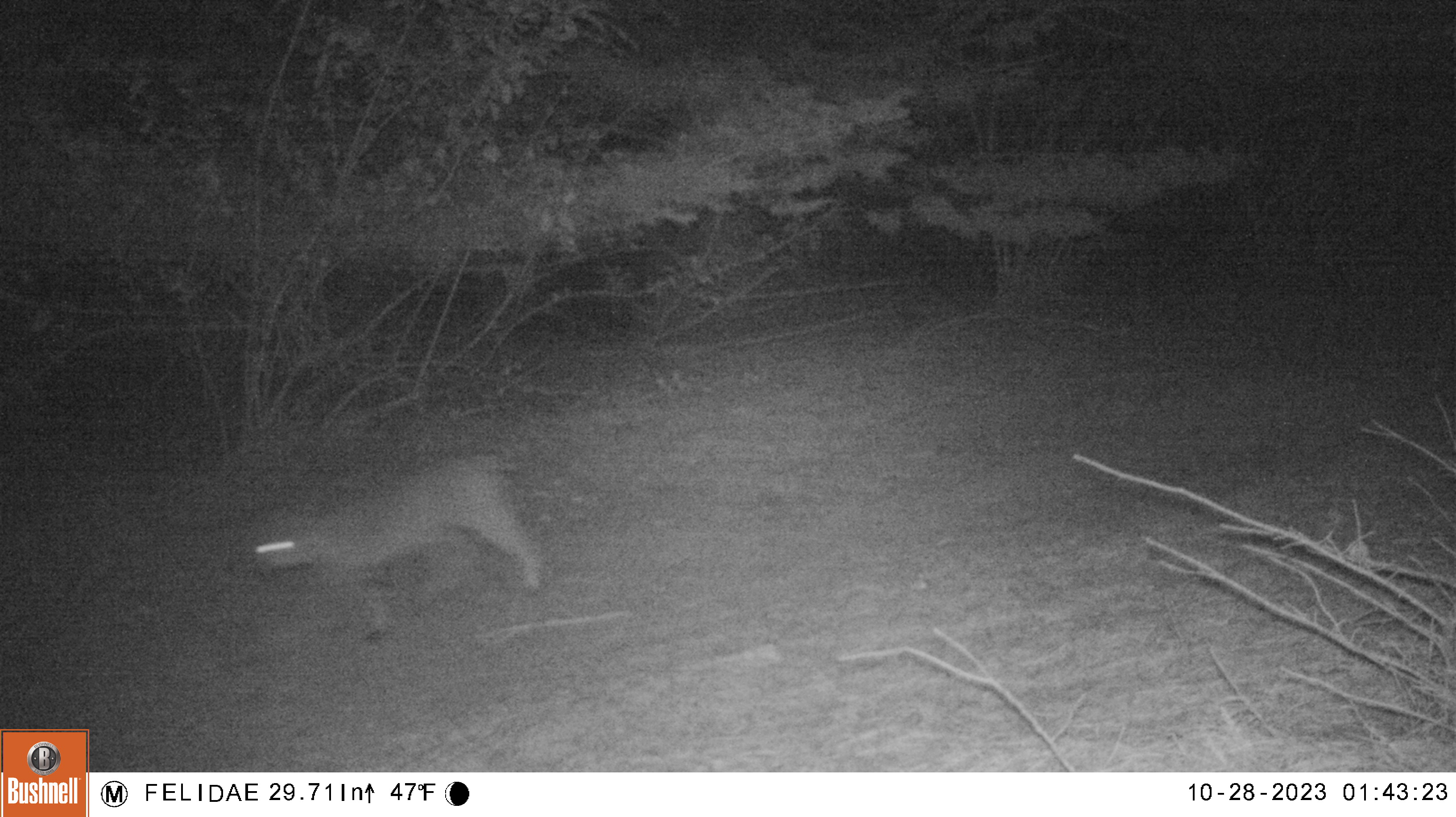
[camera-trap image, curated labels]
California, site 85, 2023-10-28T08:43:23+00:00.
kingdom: Animalia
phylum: Chordata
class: Mammalia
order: Carnivora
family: Felidae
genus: Lynx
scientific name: Lynx rufus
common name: bobcat